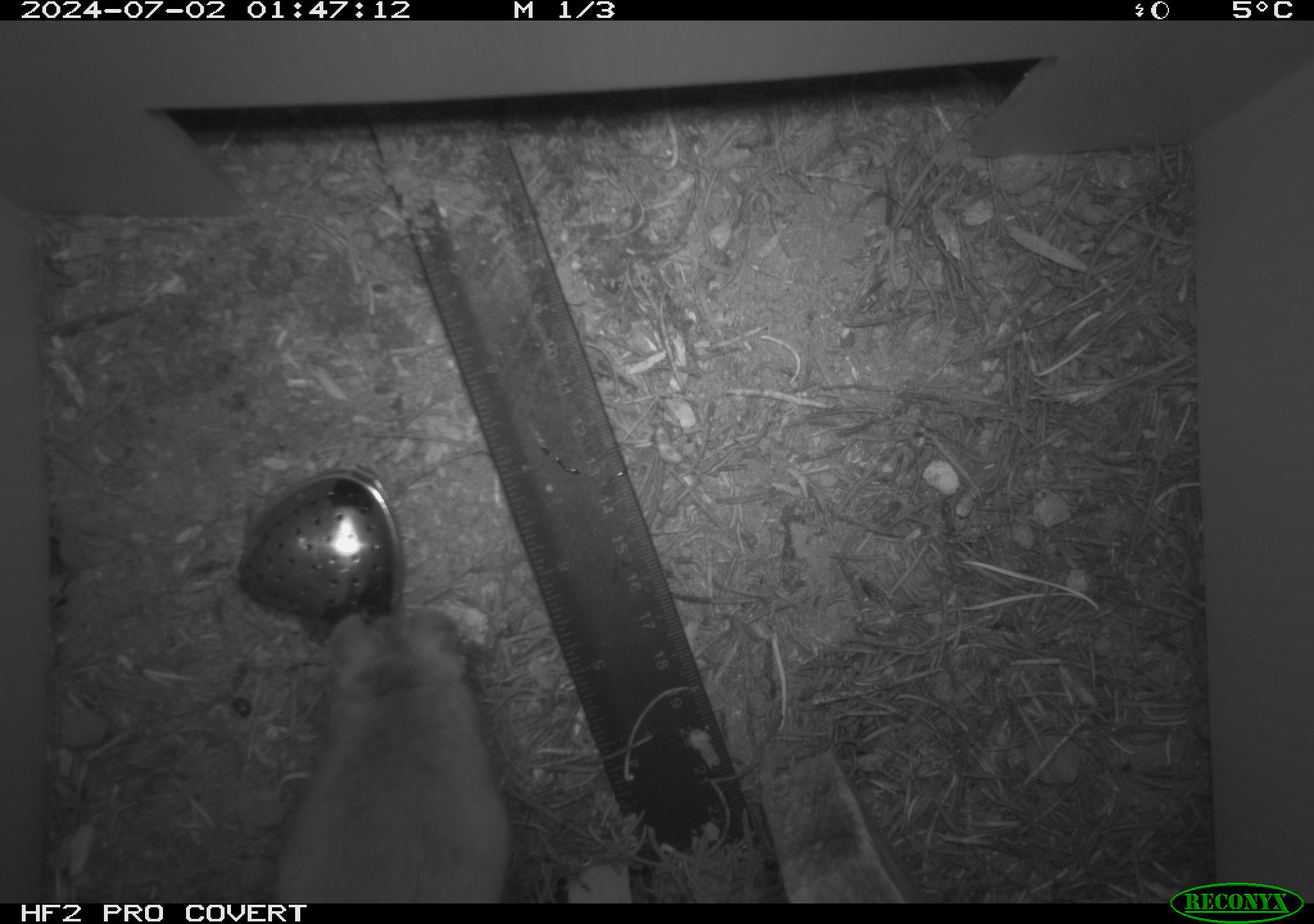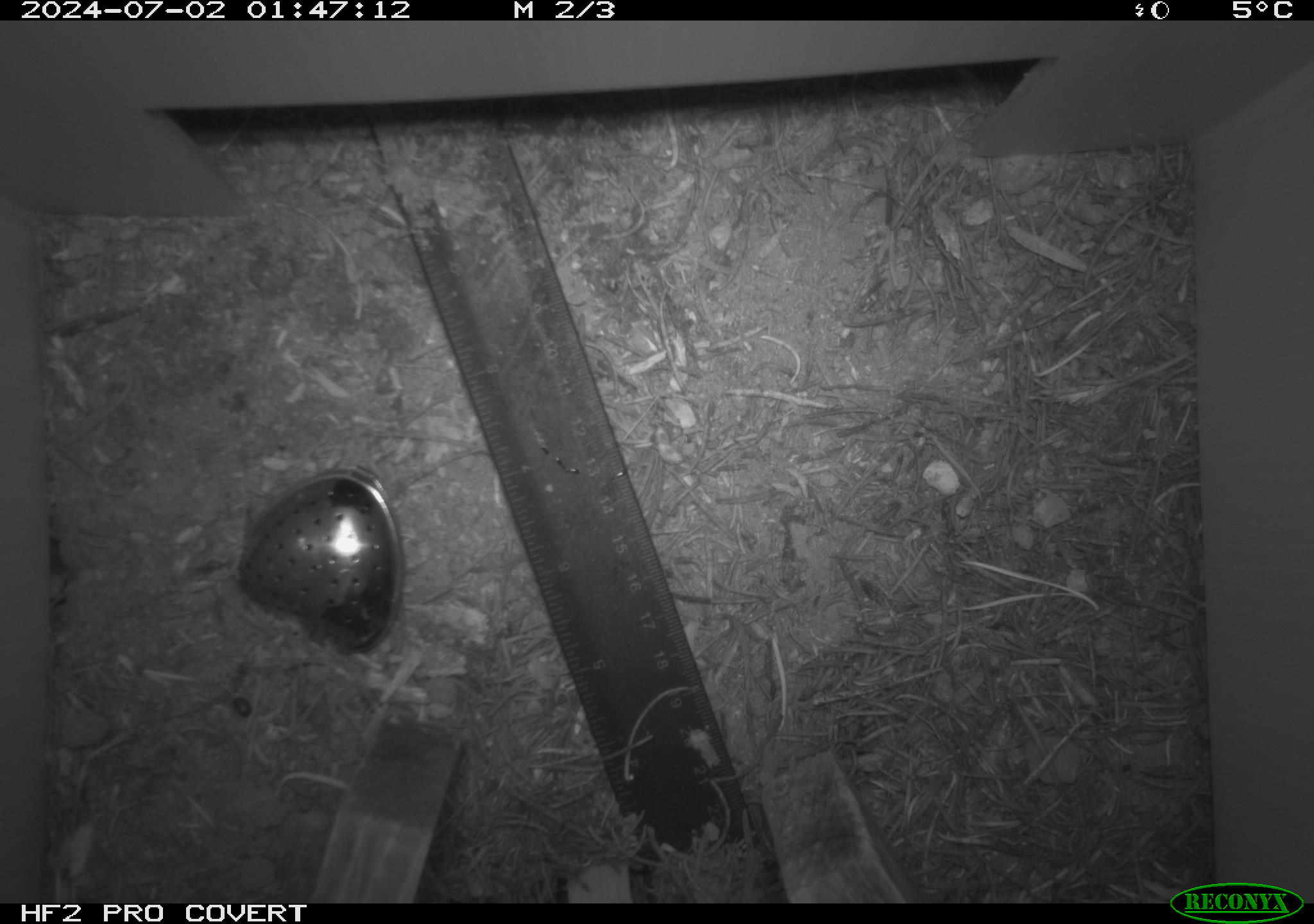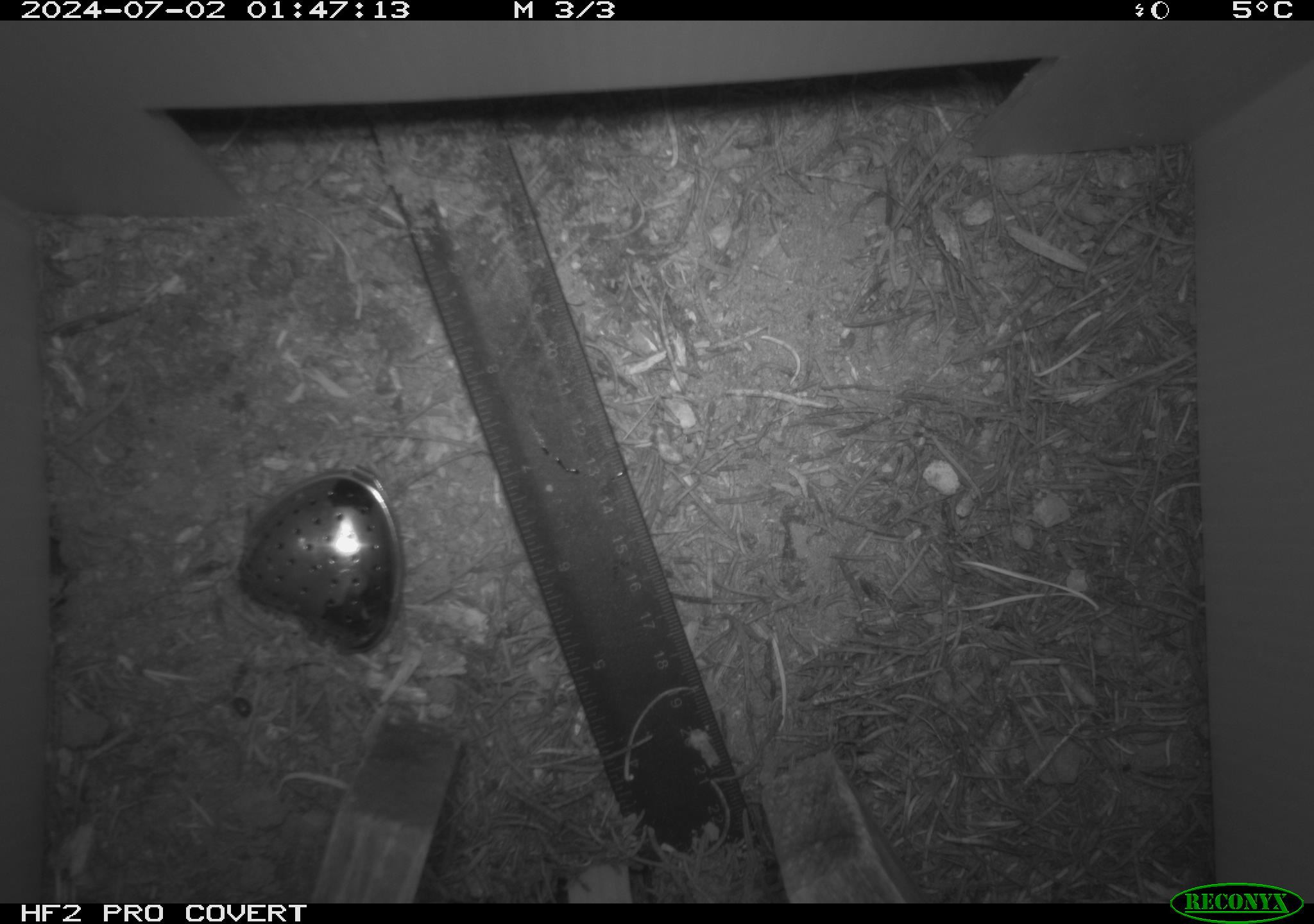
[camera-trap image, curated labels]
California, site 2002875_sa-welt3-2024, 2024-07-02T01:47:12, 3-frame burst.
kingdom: Animalia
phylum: Chordata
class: Mammalia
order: Rodentia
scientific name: Rodentia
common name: mouse species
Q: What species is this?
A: Mouse species (Rodentia).